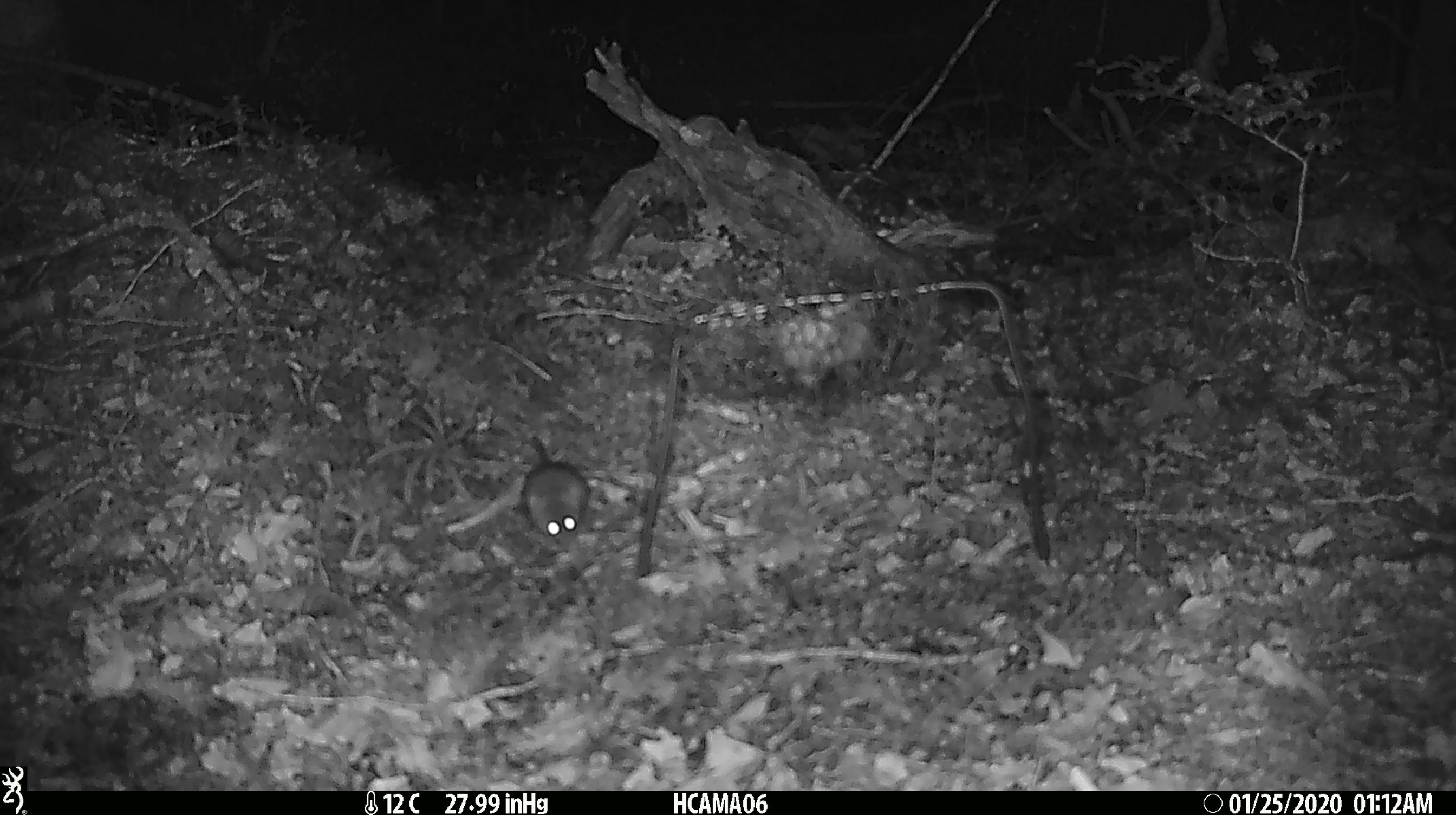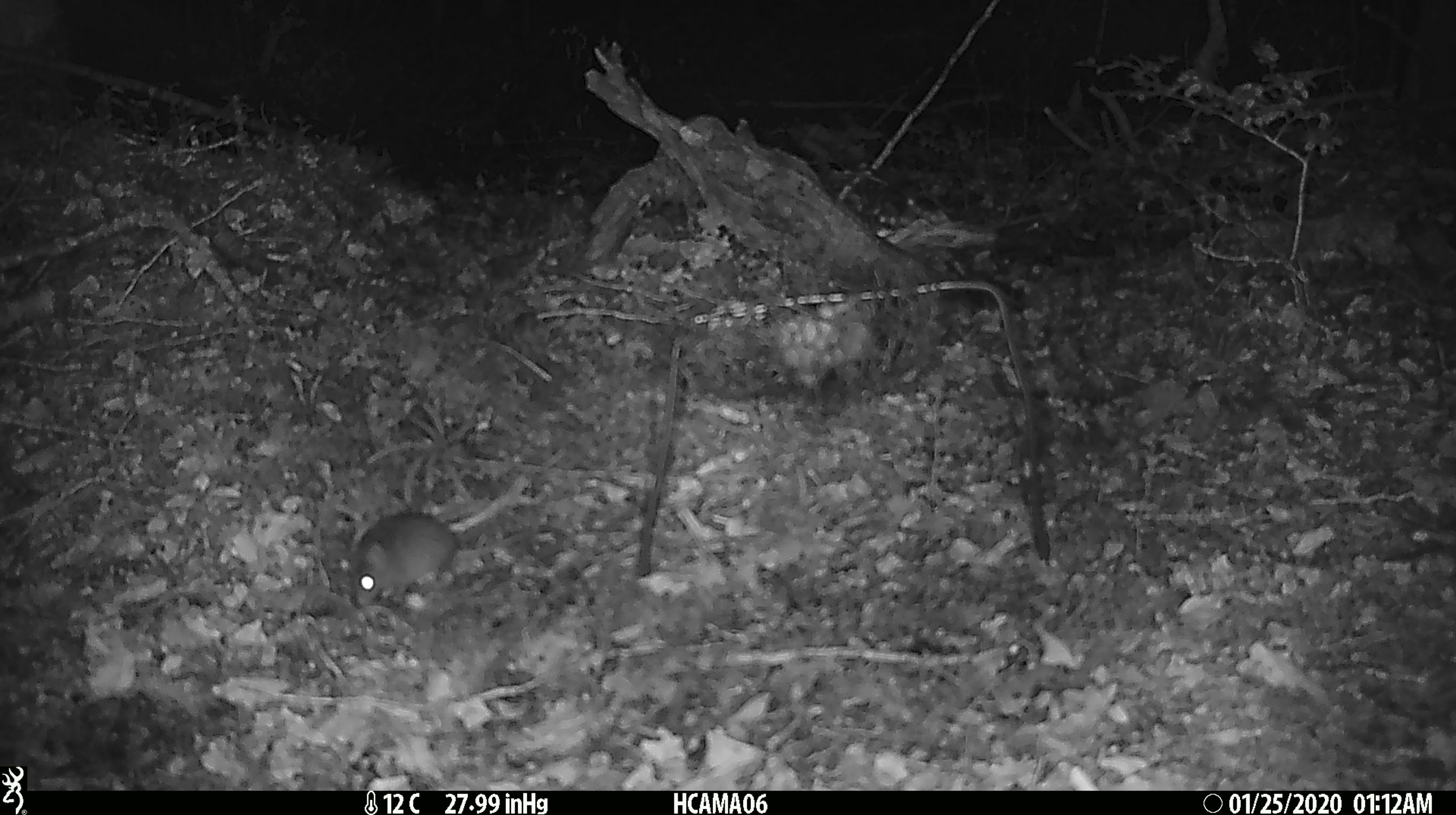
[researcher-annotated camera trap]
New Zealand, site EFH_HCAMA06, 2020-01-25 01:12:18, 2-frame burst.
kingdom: Animalia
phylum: Chordata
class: Mammalia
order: Rodentia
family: Muridae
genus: Mus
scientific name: Mus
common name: mouse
Mouse (Mus).